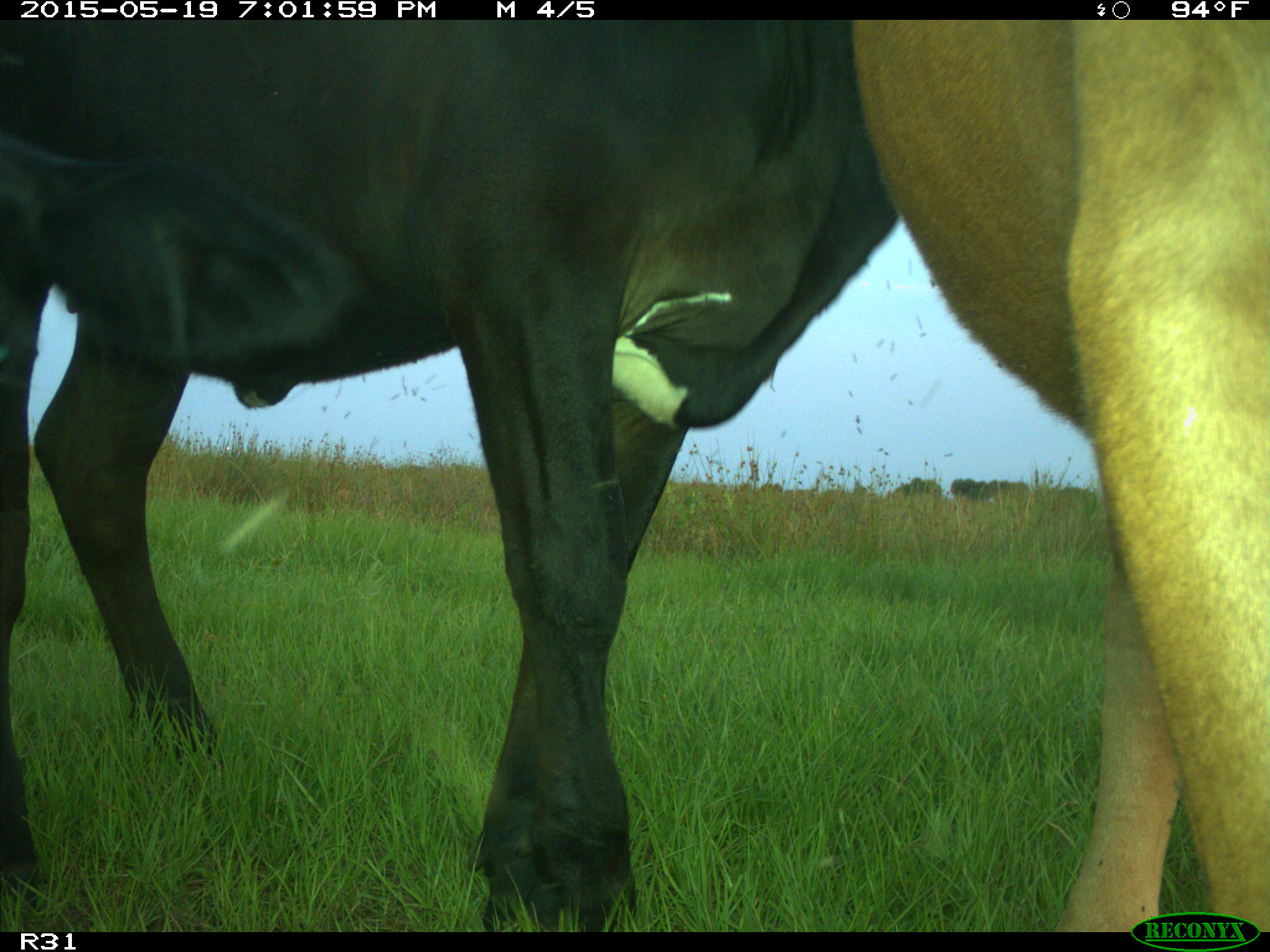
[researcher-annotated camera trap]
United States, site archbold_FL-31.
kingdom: Animalia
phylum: Chordata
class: Mammalia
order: Artiodactyla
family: Bovidae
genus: Bos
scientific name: Bos taurus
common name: domestic cow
Bos taurus (domestic cow).